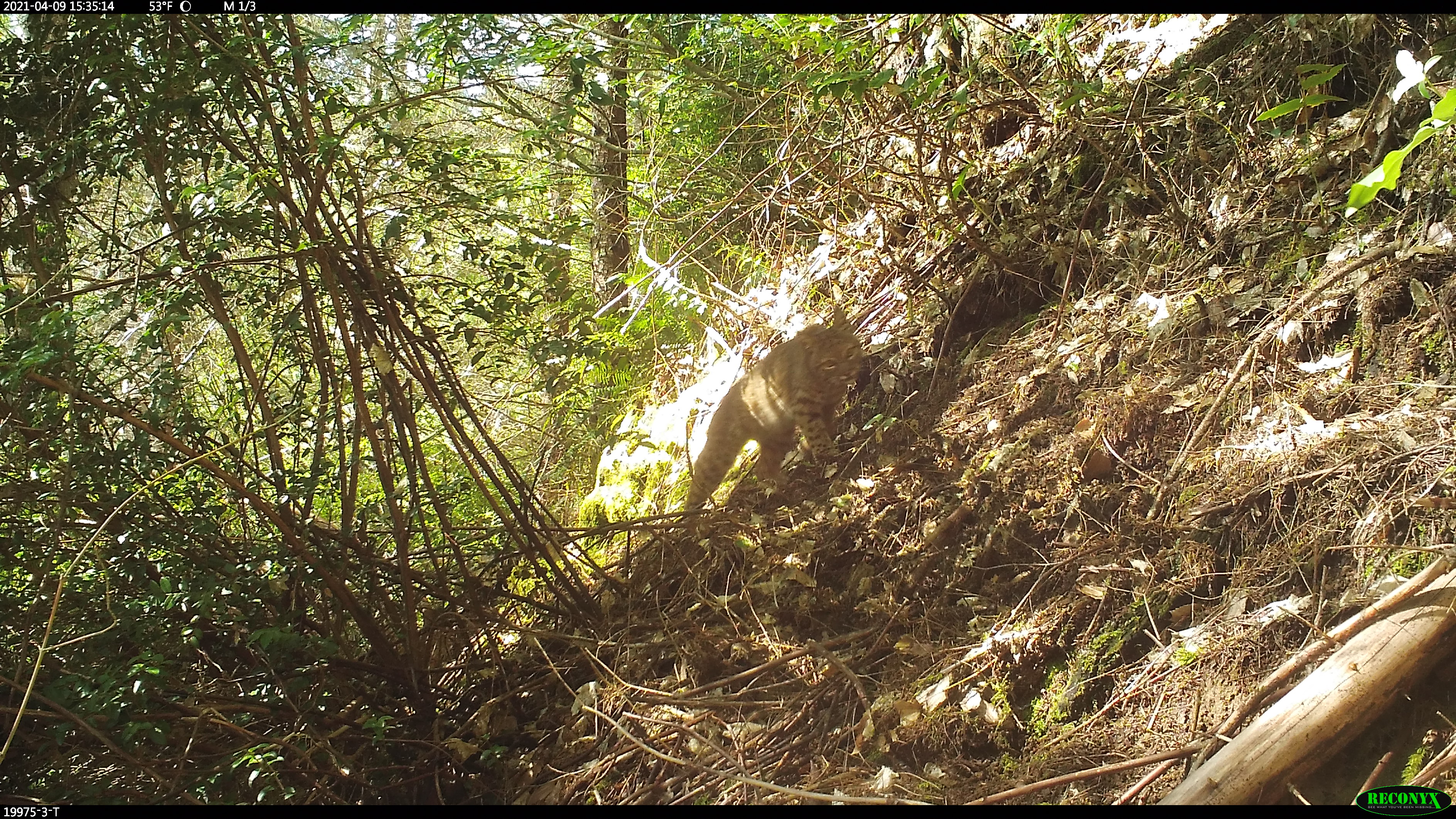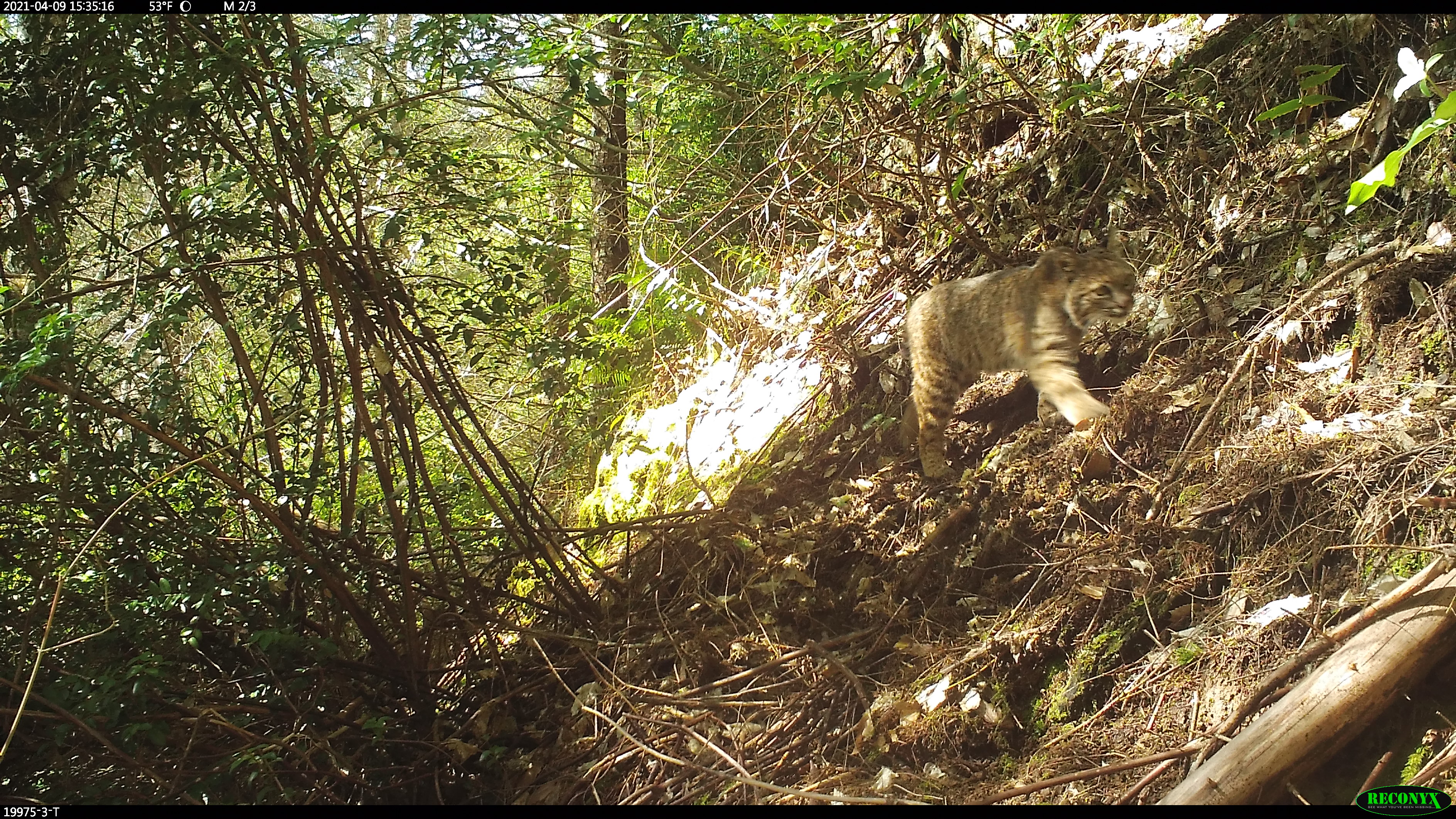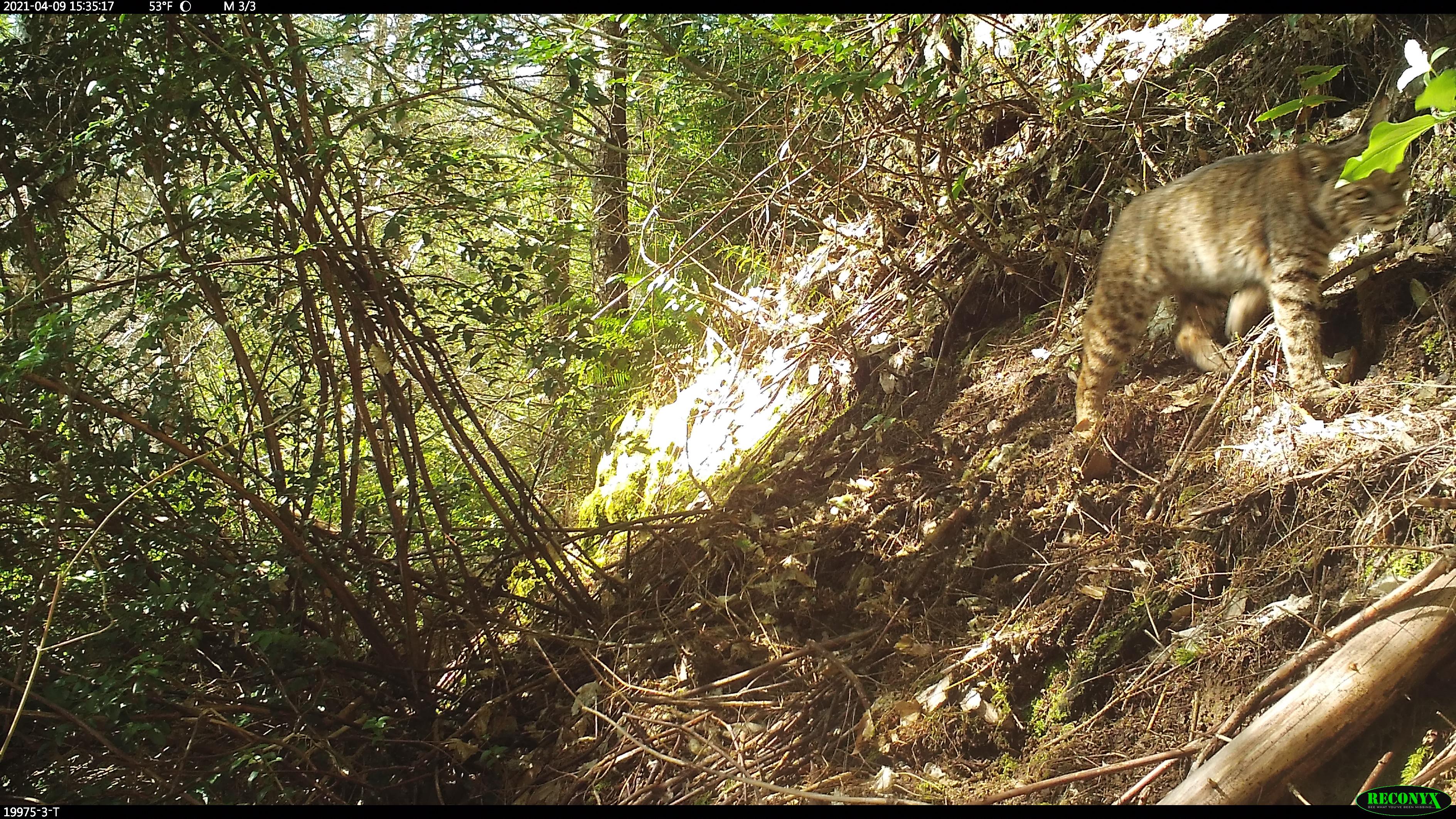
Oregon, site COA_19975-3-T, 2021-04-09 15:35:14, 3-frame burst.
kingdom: Animalia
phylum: Chordata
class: Mammalia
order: Carnivora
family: Felidae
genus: Lynx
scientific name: Lynx rufus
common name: bobcat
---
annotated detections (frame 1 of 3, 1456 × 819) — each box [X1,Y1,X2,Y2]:
bobcat: [675,306,867,542]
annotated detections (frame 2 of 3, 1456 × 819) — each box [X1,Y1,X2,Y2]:
bobcat: [891,225,1140,480]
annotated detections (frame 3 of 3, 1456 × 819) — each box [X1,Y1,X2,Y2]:
bobcat: [1070,93,1414,435]